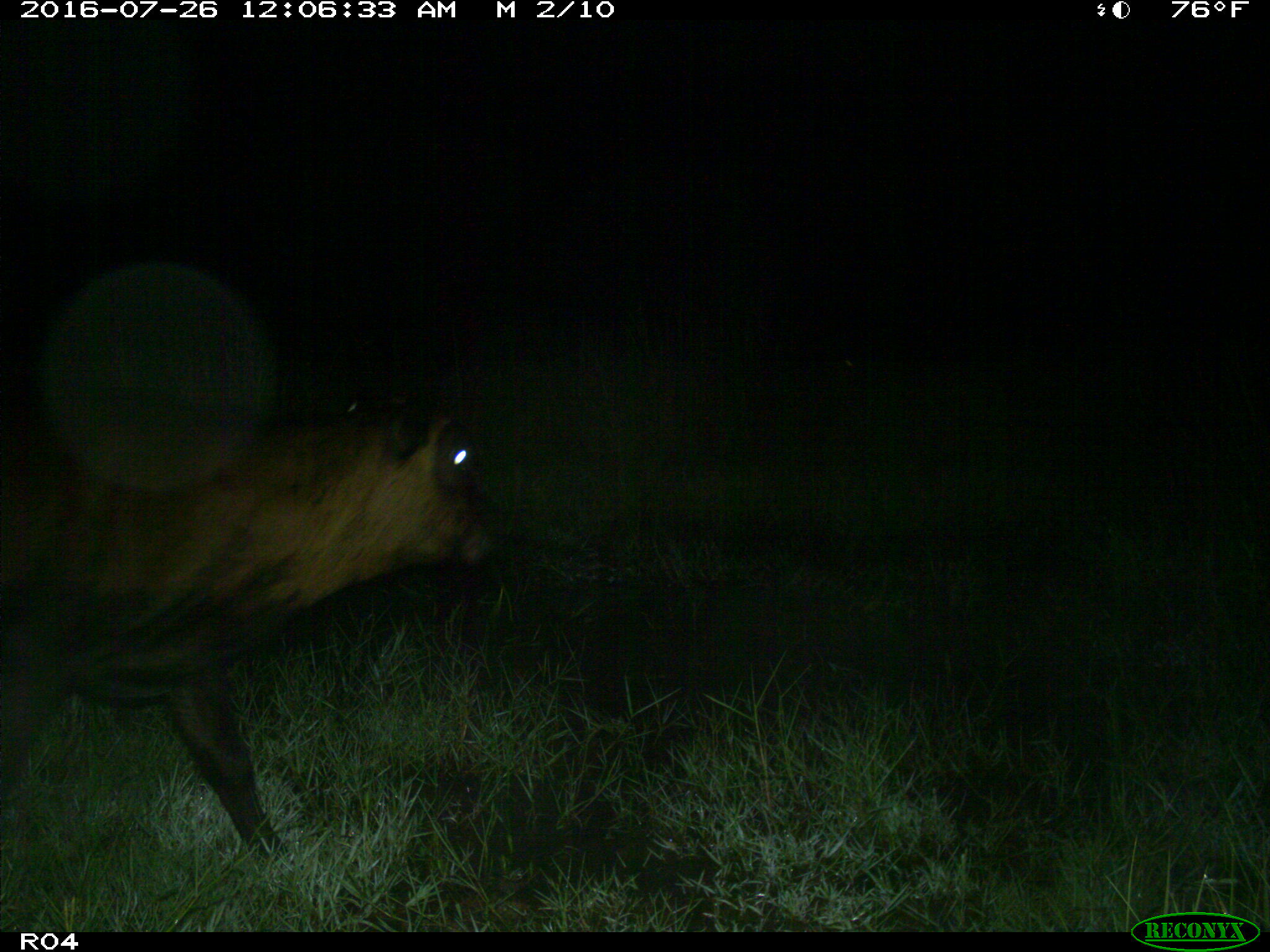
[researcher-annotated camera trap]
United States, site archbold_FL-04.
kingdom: Animalia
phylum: Chordata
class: Mammalia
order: Artiodactyla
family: Bovidae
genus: Bos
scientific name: Bos taurus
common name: domestic cow